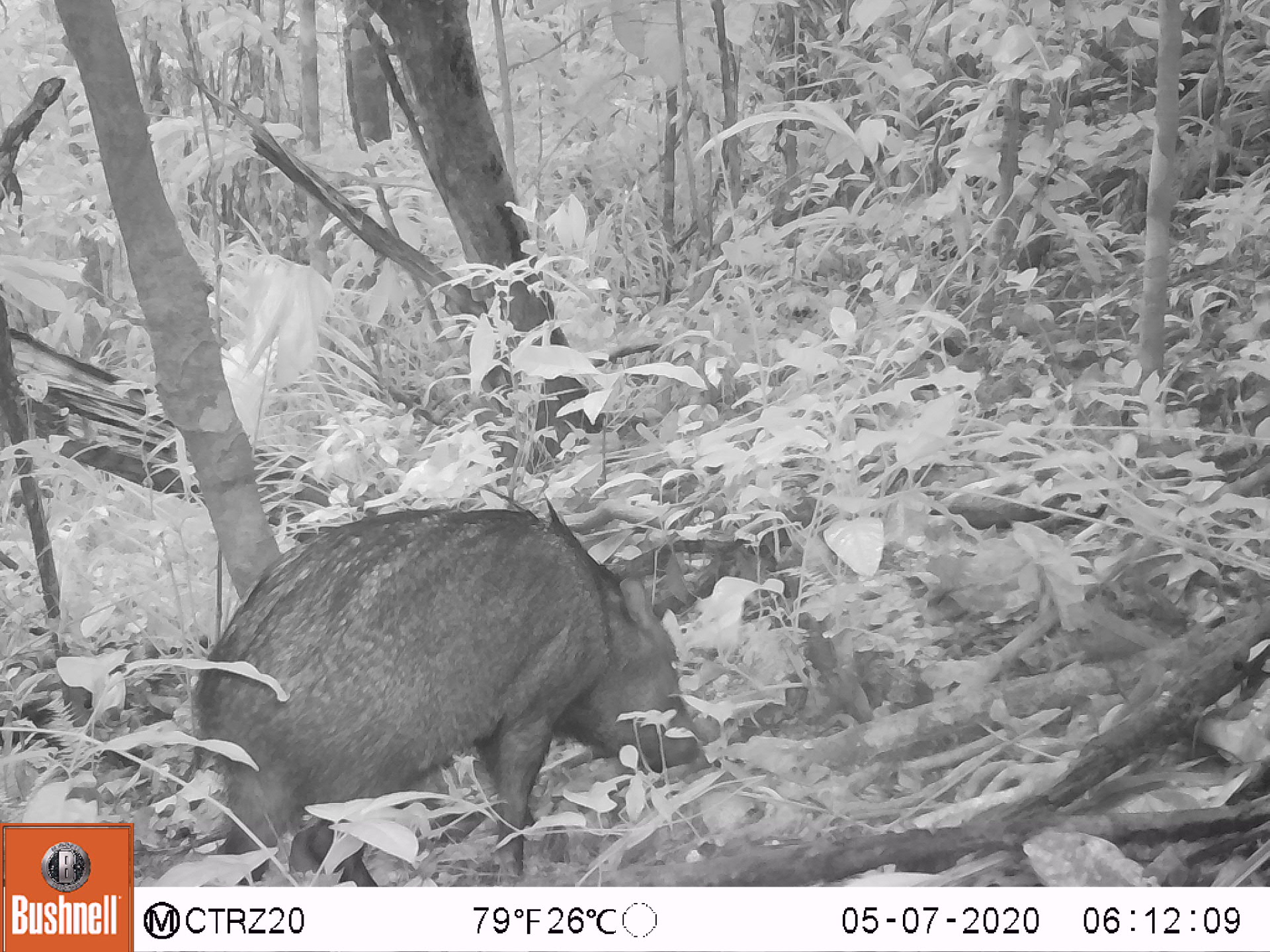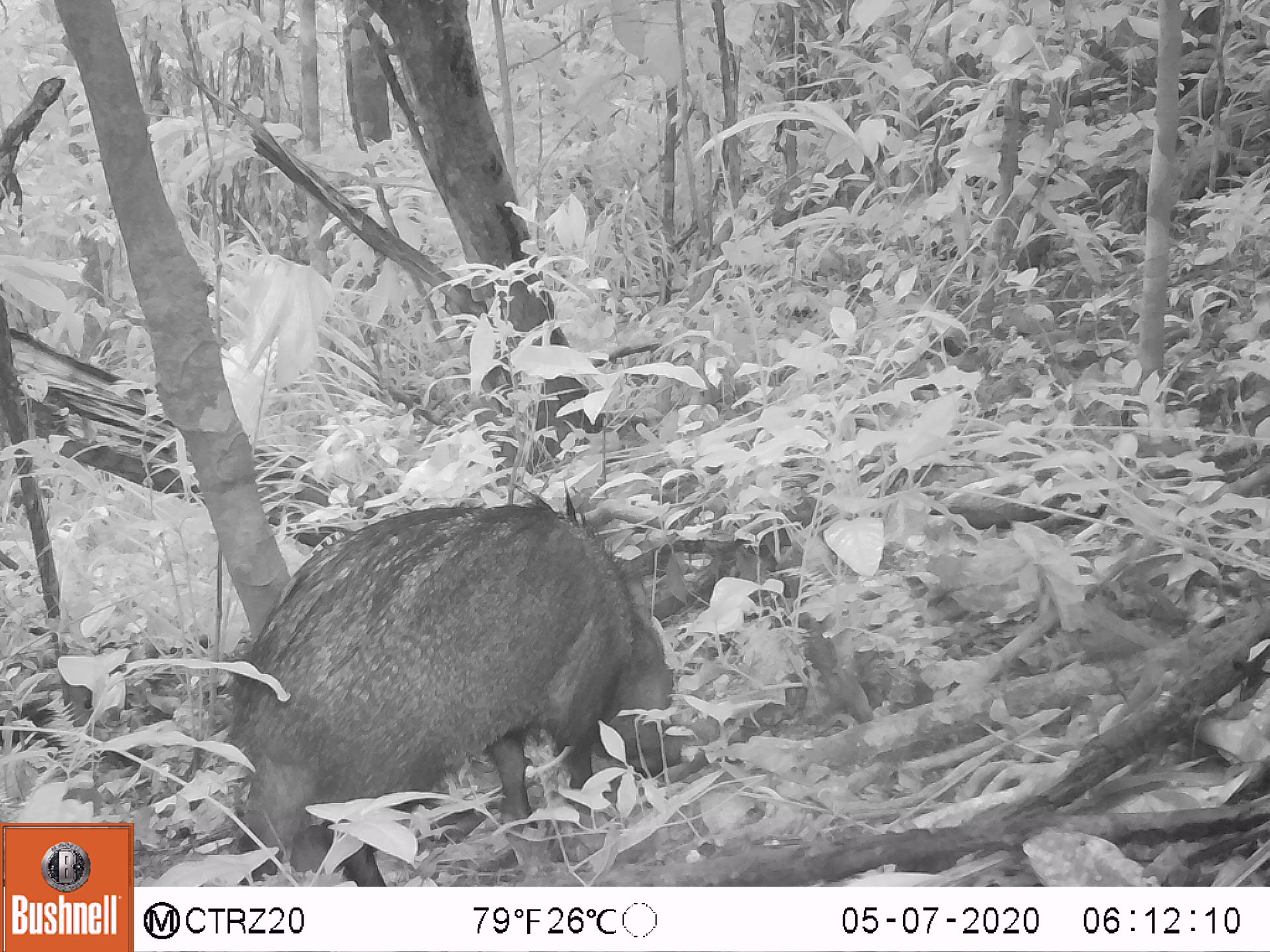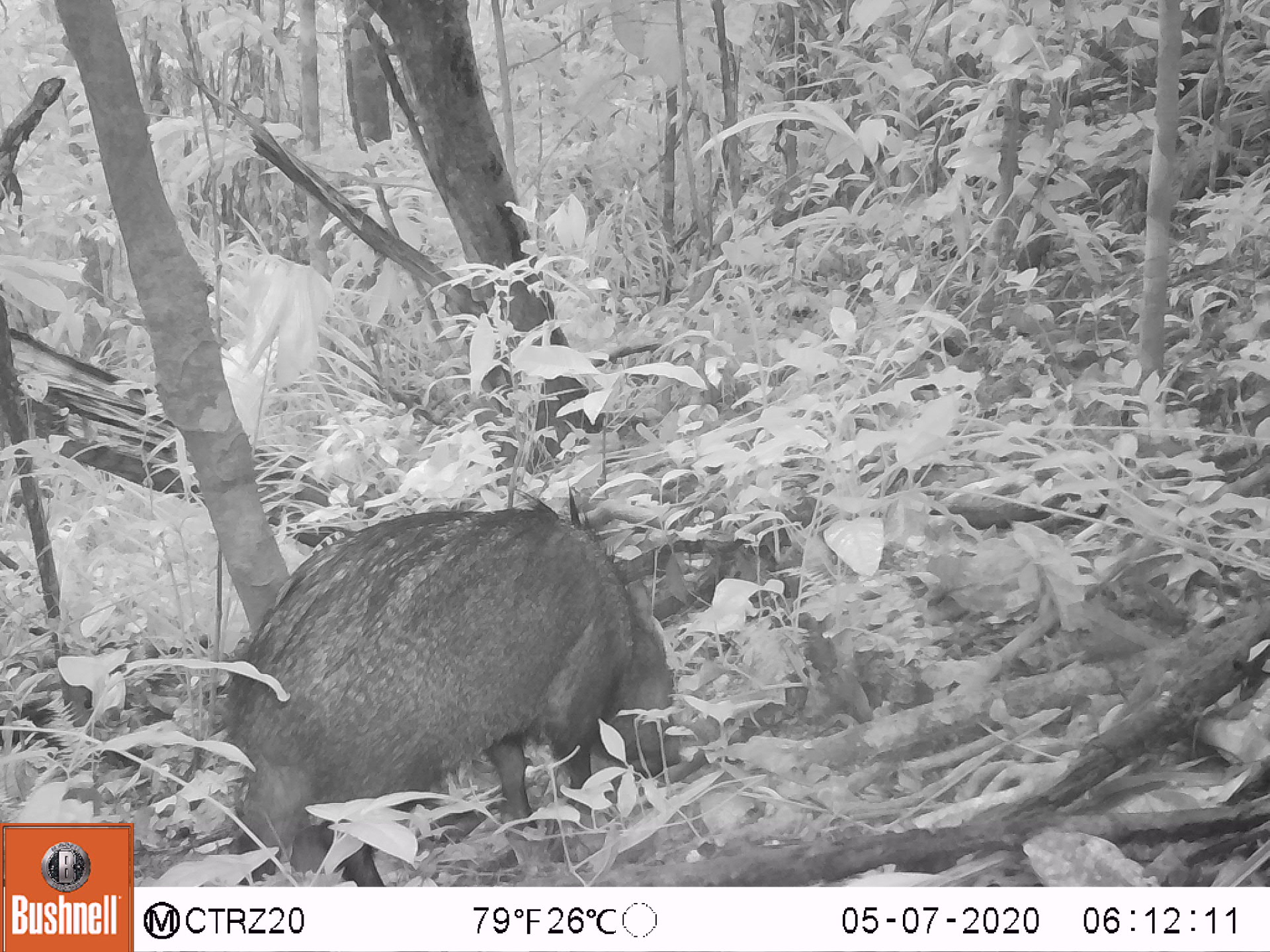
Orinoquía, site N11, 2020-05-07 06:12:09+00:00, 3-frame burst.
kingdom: Animalia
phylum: Chordata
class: Mammalia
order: Artiodactyla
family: Tayassuidae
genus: Pecari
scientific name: Pecari tajacu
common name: collared peccary